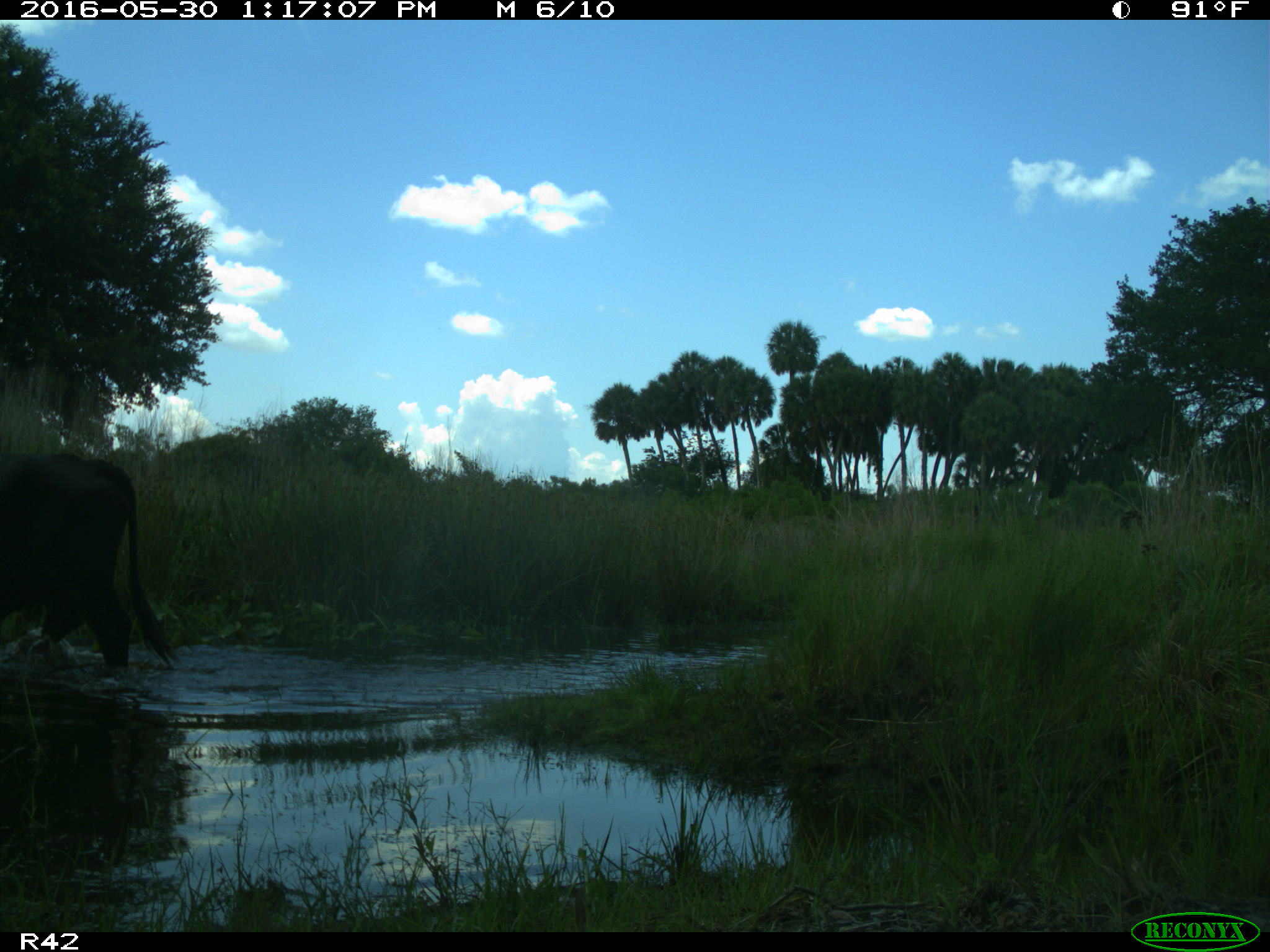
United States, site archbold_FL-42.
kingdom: Animalia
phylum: Chordata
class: Mammalia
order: Artiodactyla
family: Bovidae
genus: Bos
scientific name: Bos taurus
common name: domestic cow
Bos taurus (domestic cow).